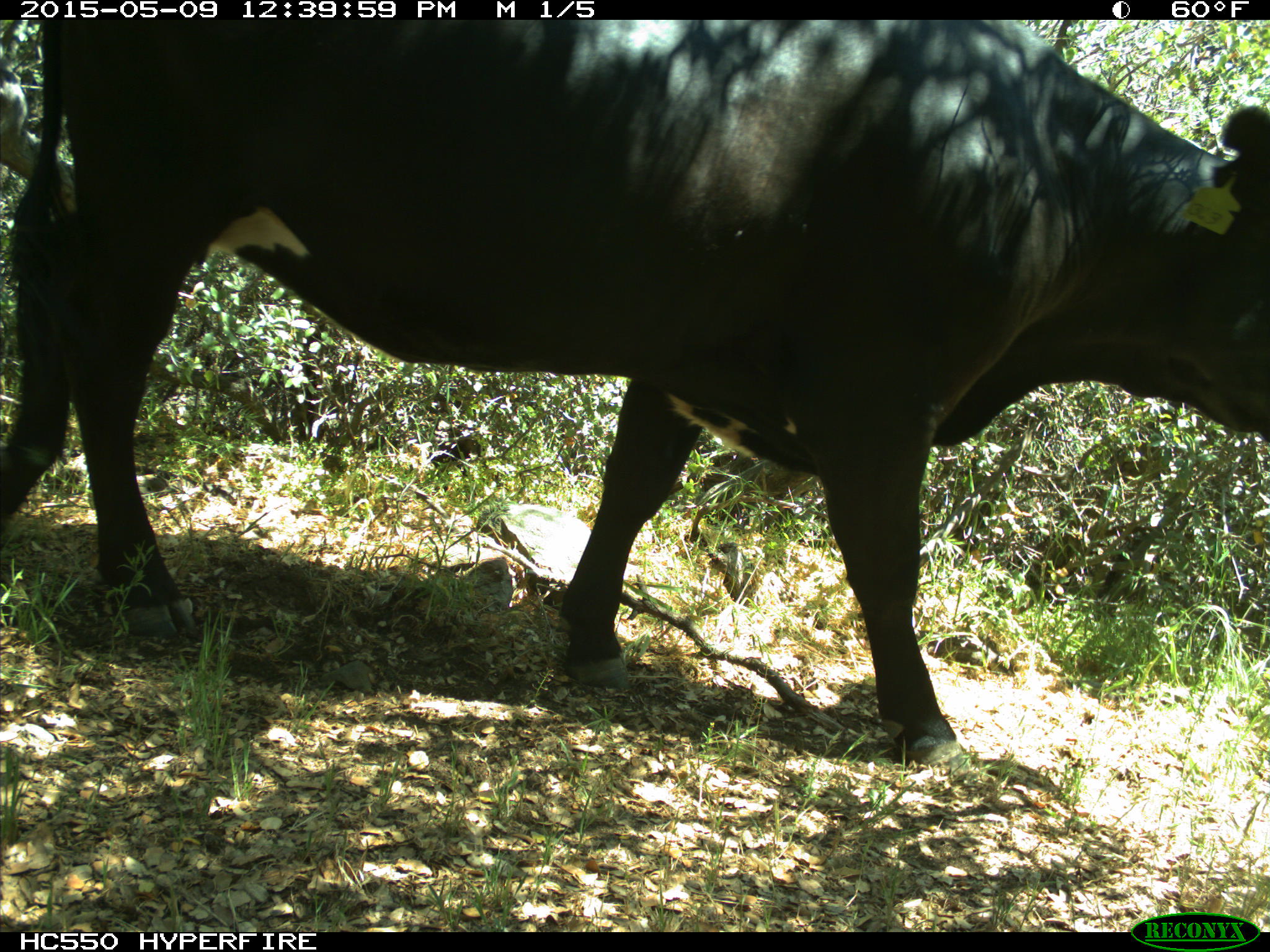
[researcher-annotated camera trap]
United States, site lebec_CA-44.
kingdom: Animalia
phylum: Chordata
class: Mammalia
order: Artiodactyla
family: Bovidae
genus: Bos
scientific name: Bos taurus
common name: domestic cow